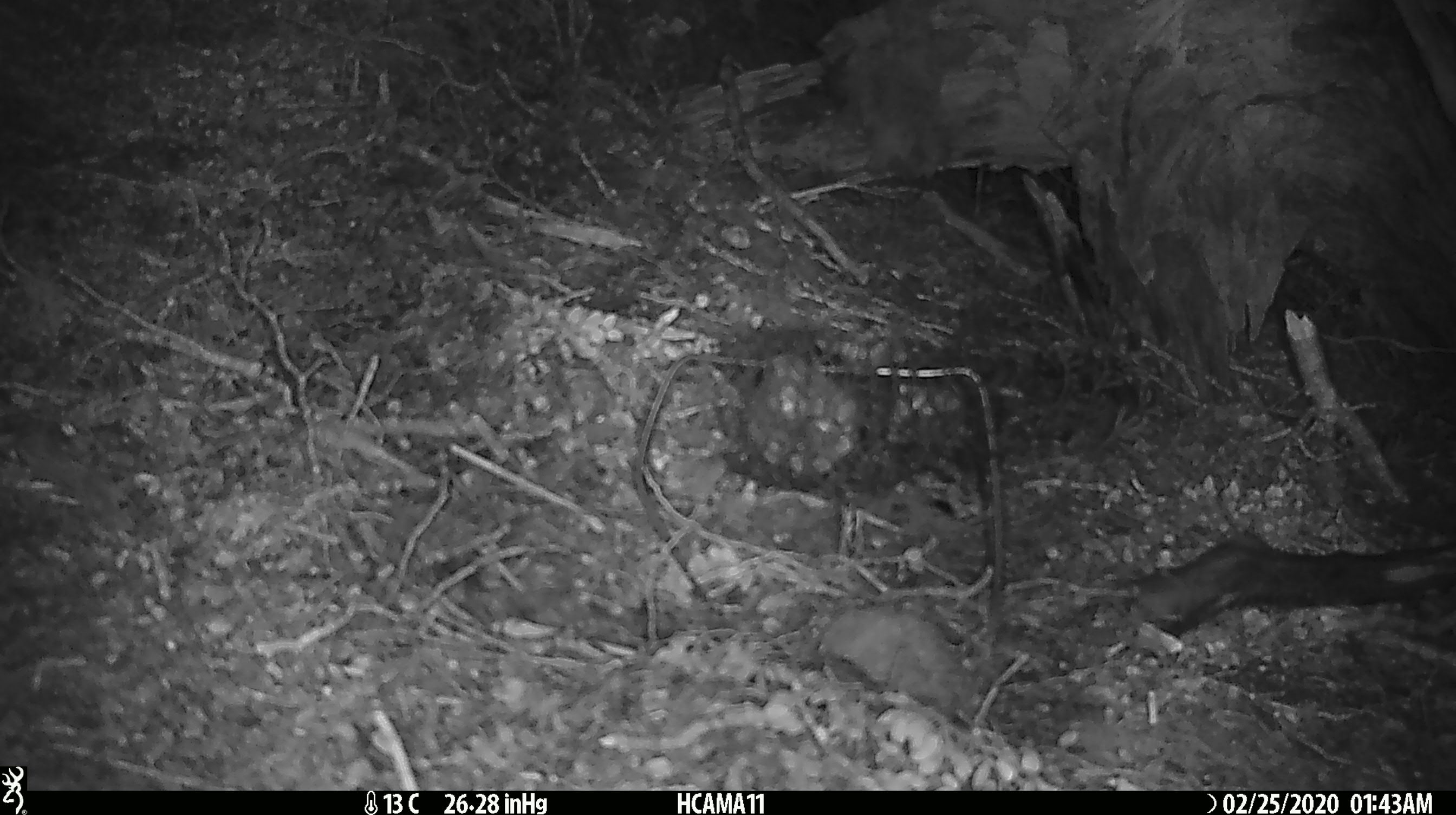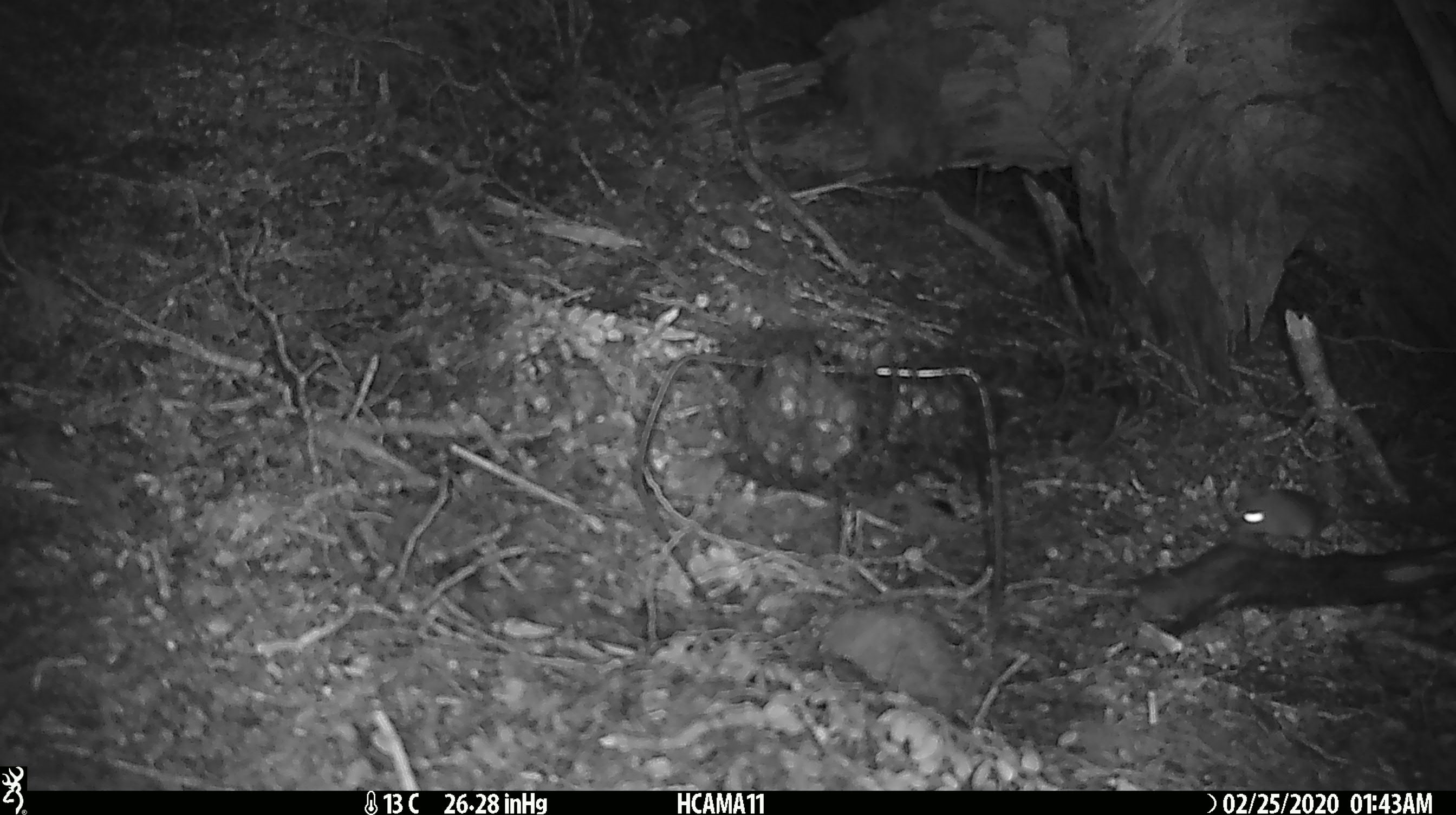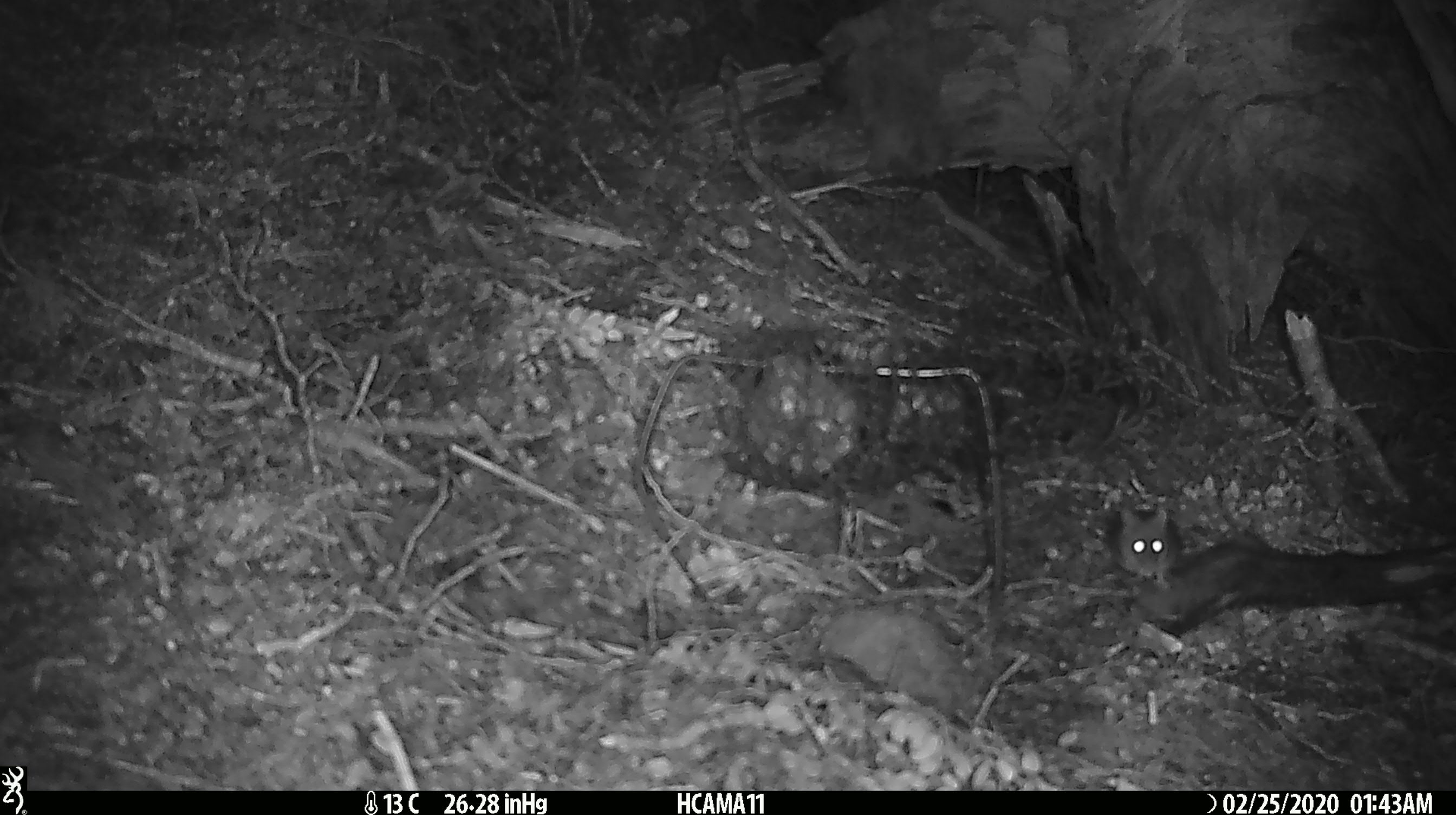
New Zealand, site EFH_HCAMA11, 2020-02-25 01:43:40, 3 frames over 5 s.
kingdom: Animalia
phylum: Chordata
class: Mammalia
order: Rodentia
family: Muridae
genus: Mus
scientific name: Mus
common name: mouse